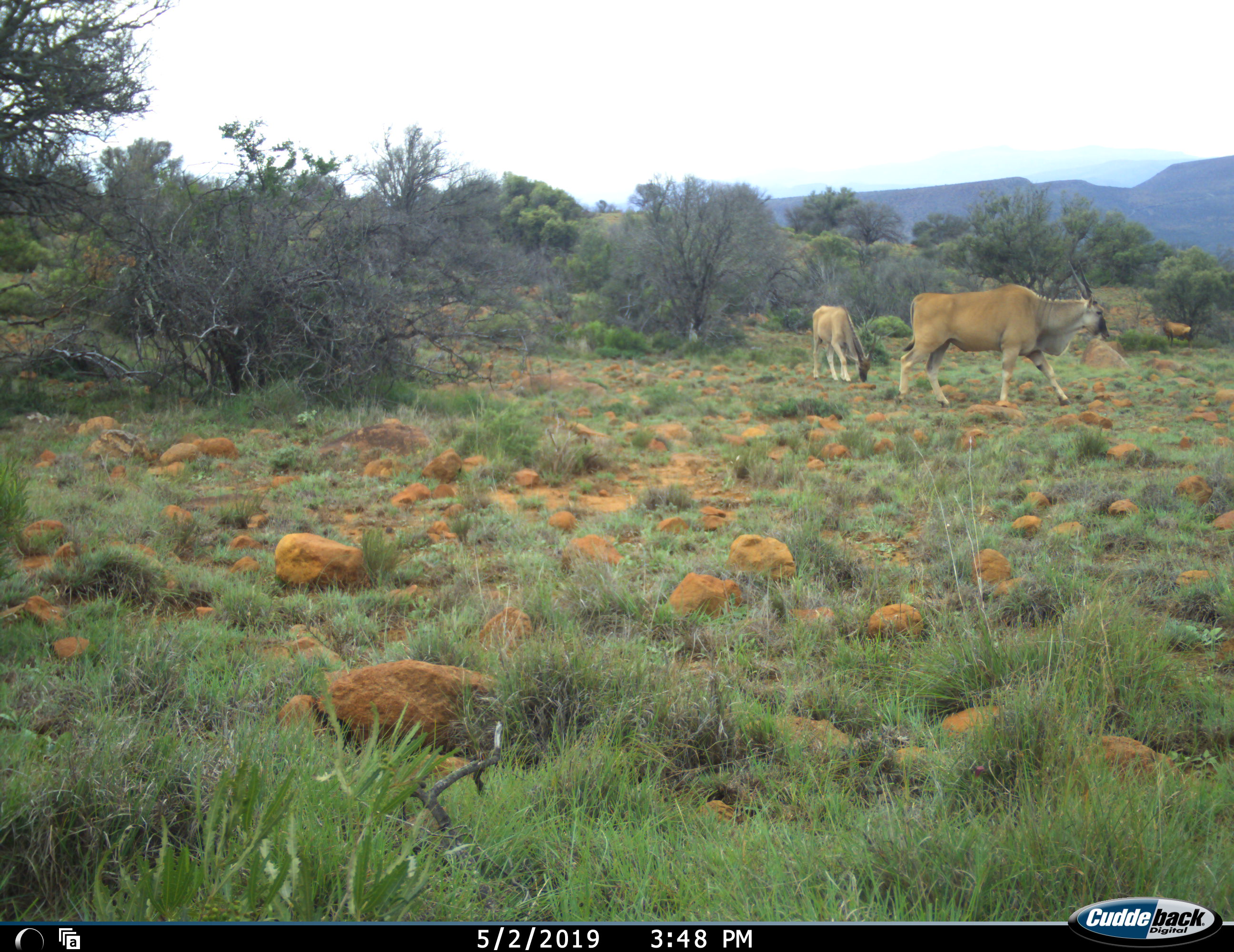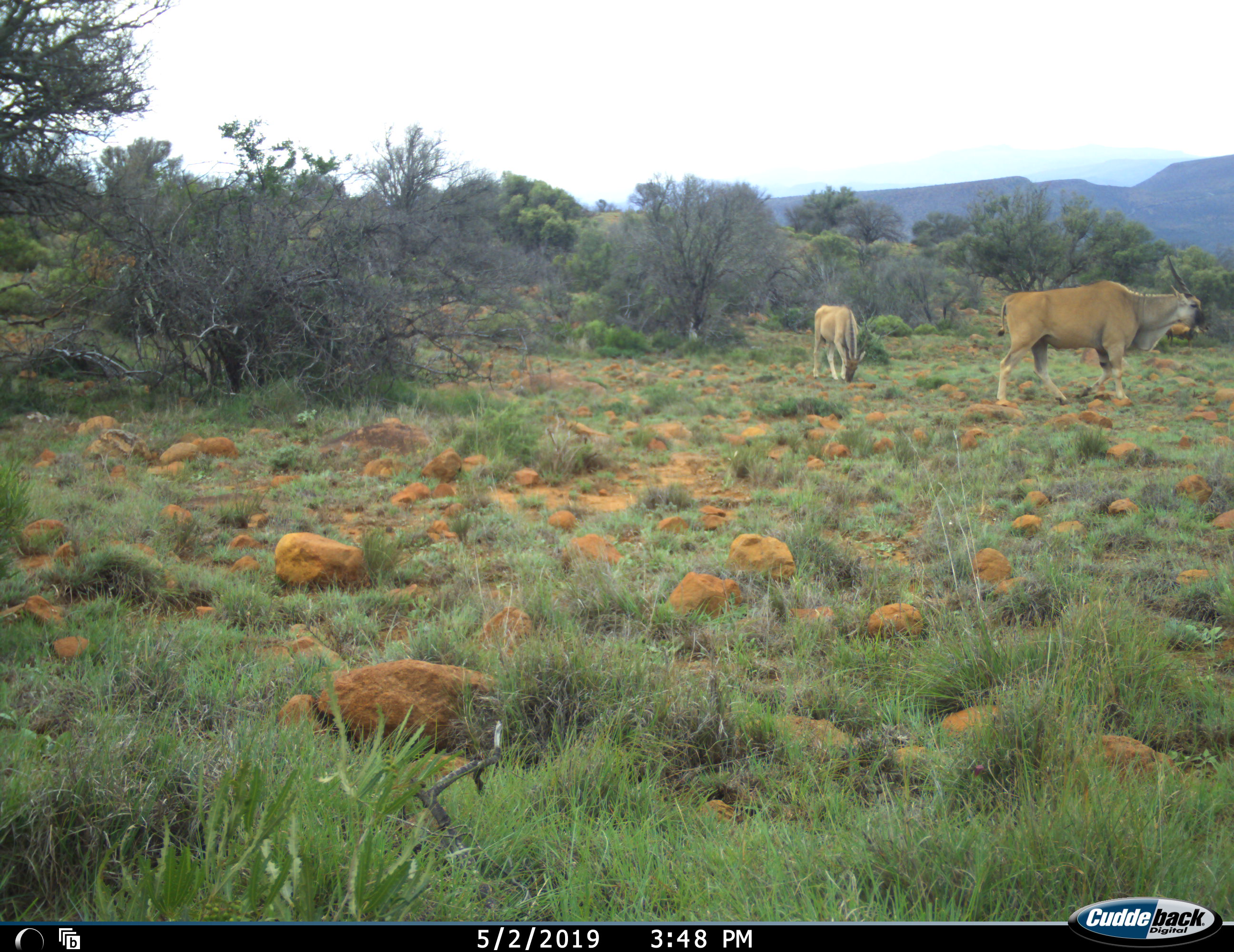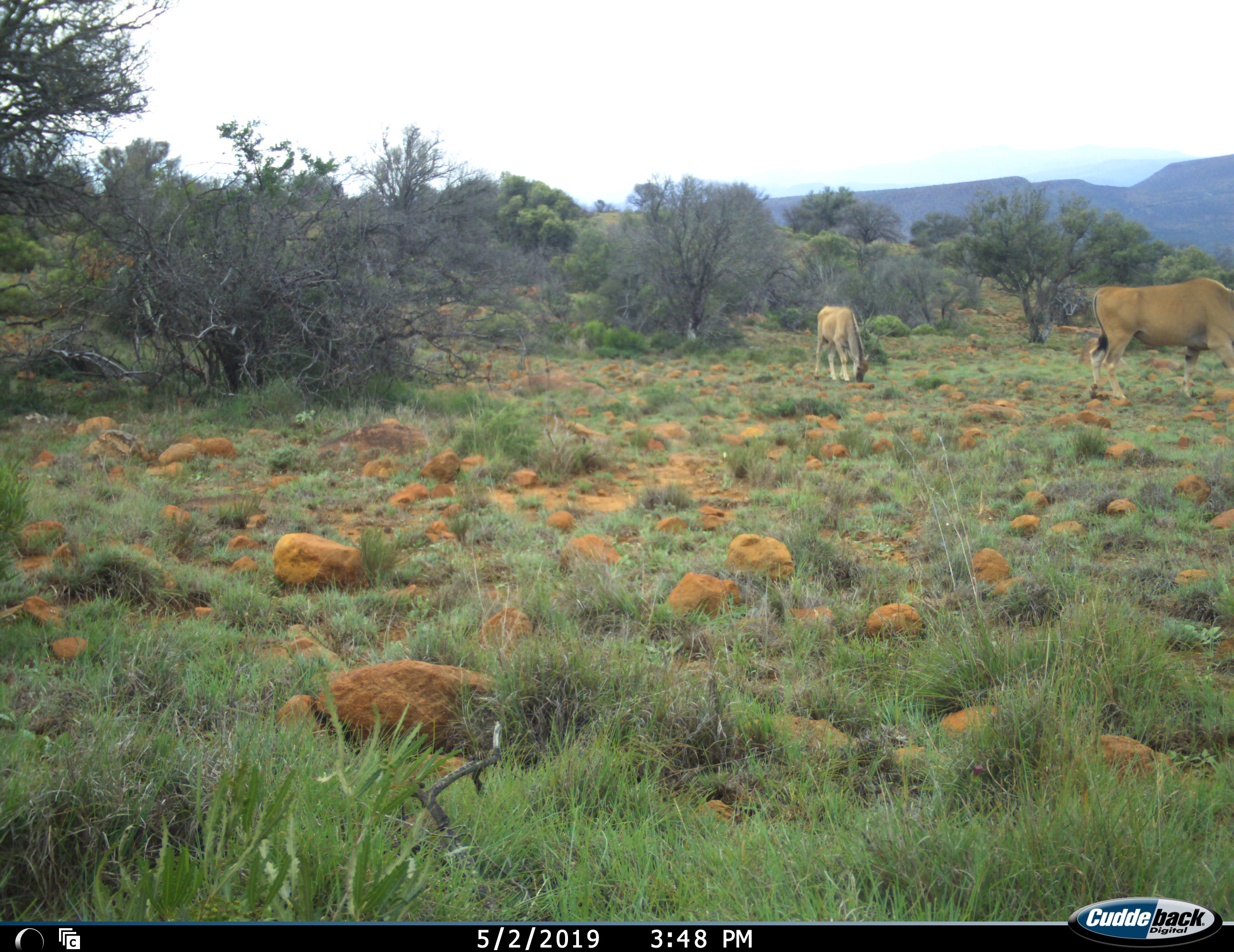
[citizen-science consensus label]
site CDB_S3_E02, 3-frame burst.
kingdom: Animalia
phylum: Chordata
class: Mammalia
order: Artiodactyla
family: Bovidae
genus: Tragelaphus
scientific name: Tragelaphus oryx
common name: eland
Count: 2.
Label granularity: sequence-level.